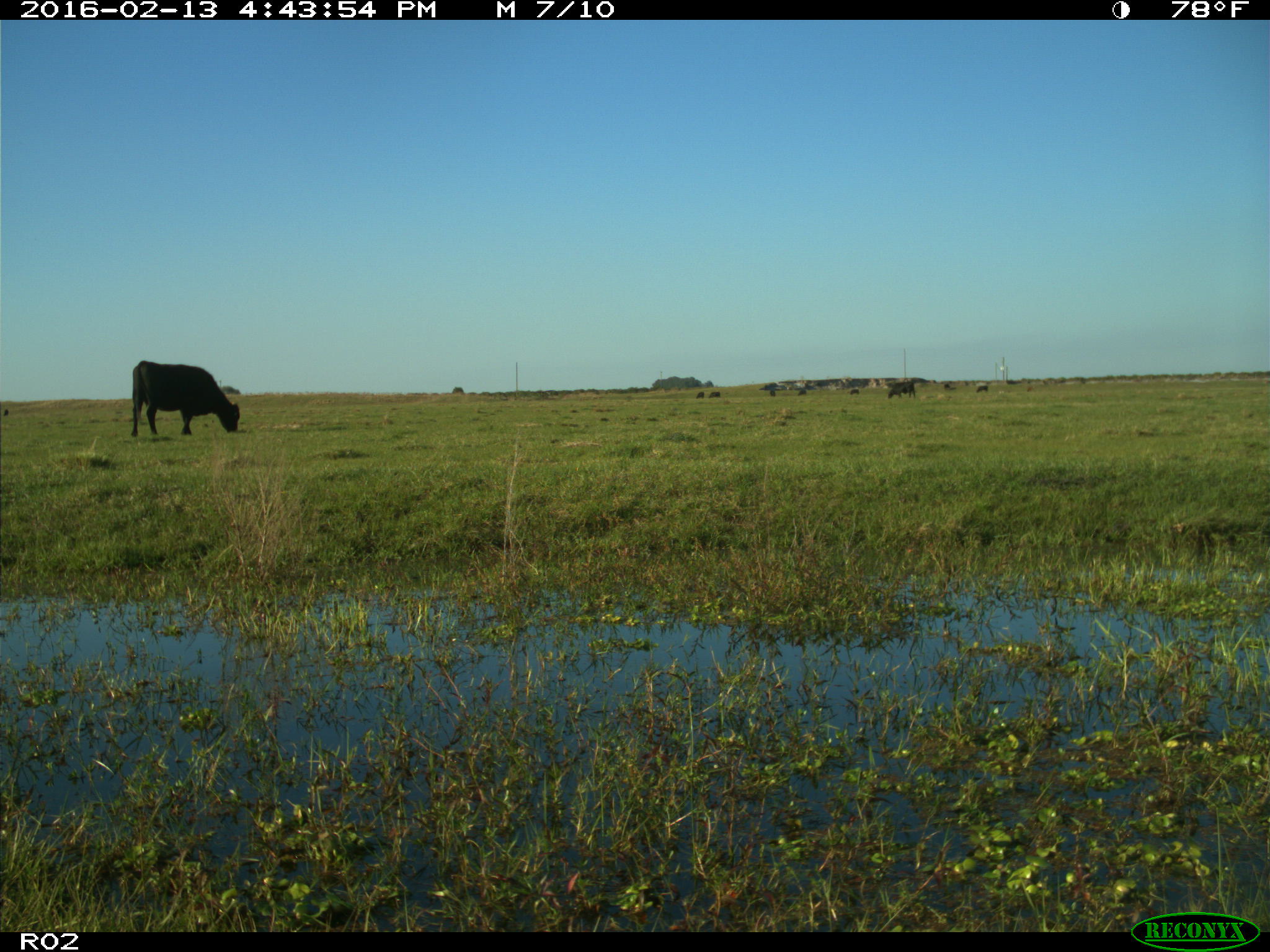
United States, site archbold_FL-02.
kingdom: Animalia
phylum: Chordata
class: Mammalia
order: Artiodactyla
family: Bovidae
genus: Bos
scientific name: Bos taurus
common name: domestic cow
Bos taurus (domestic cow).